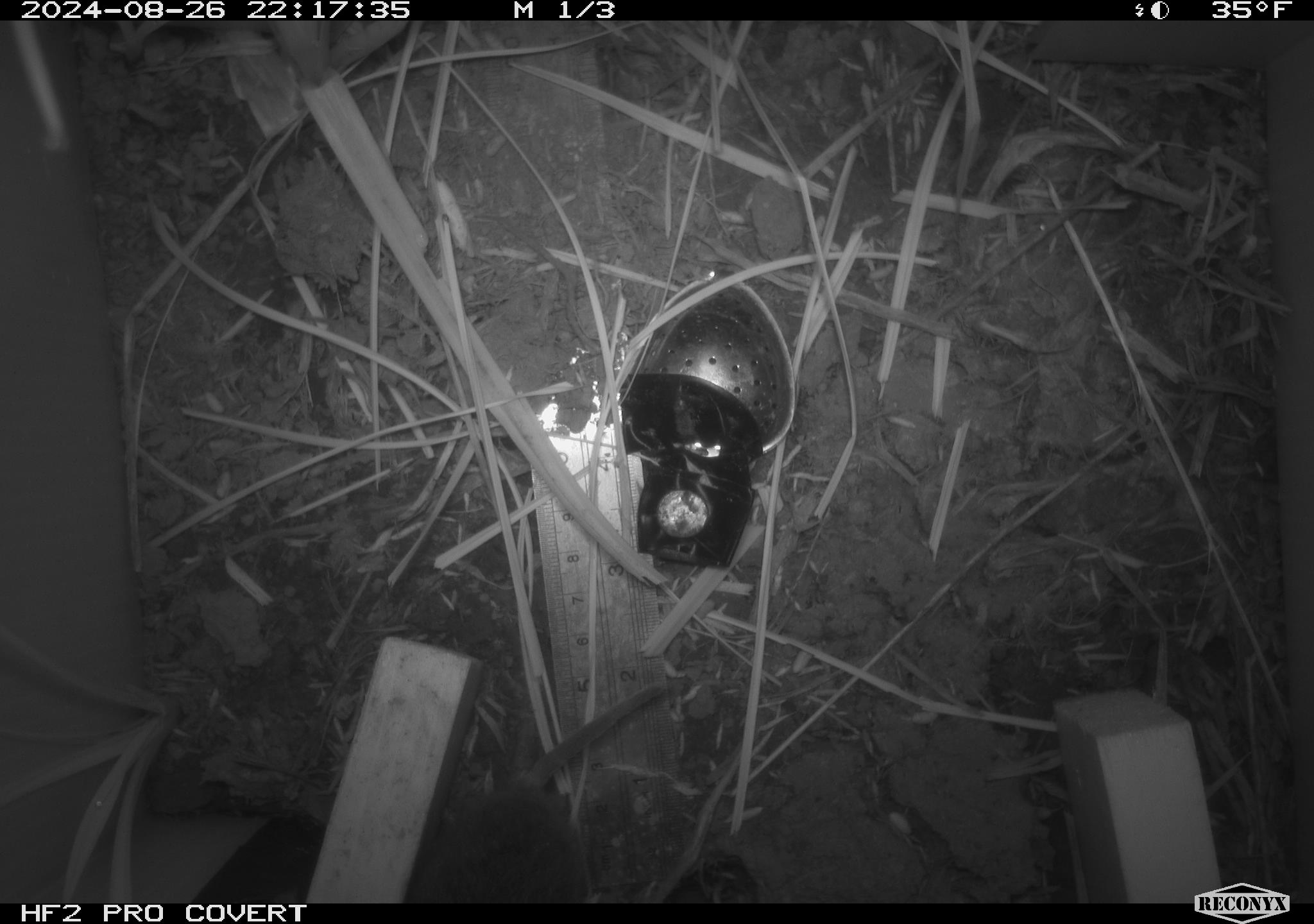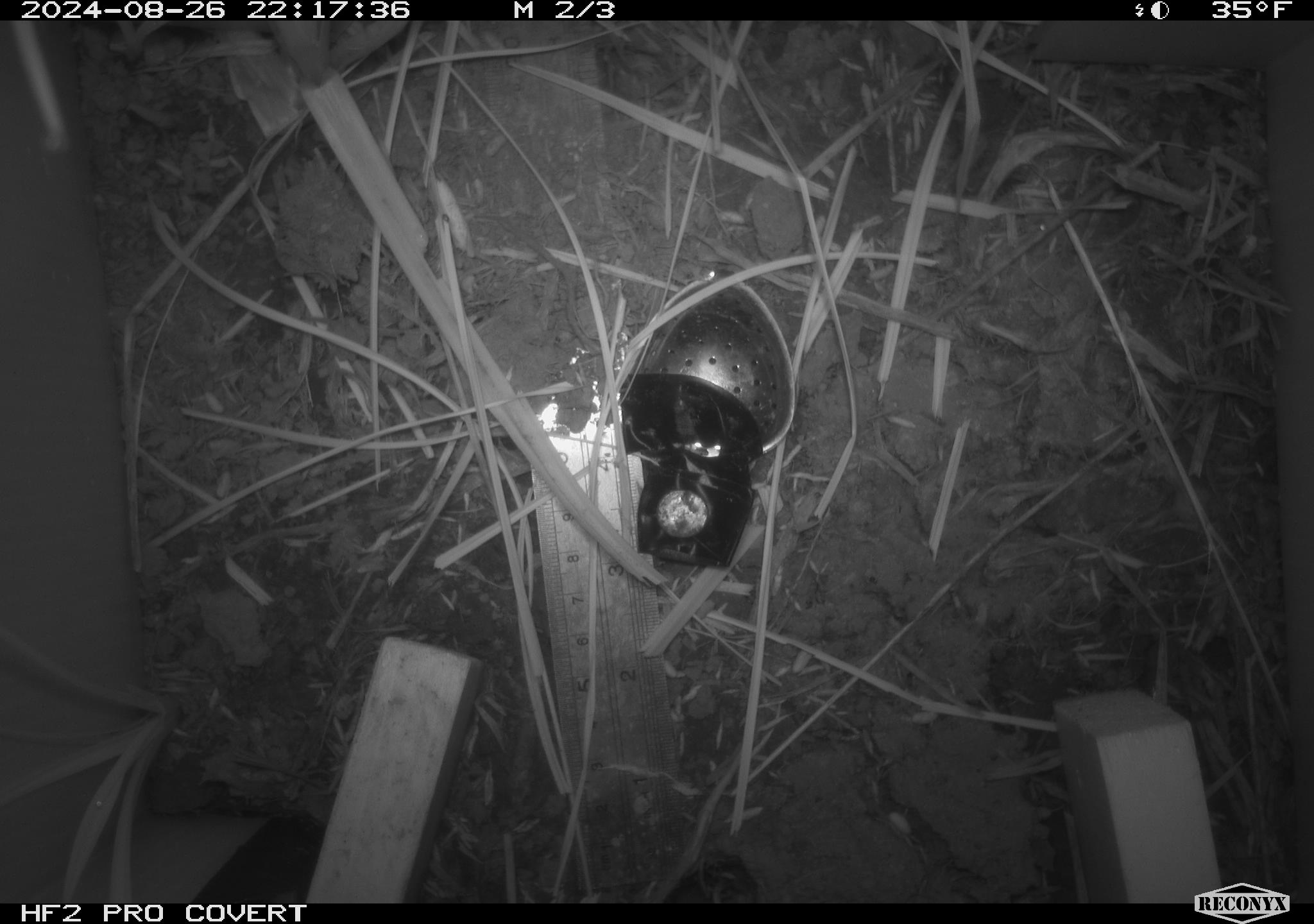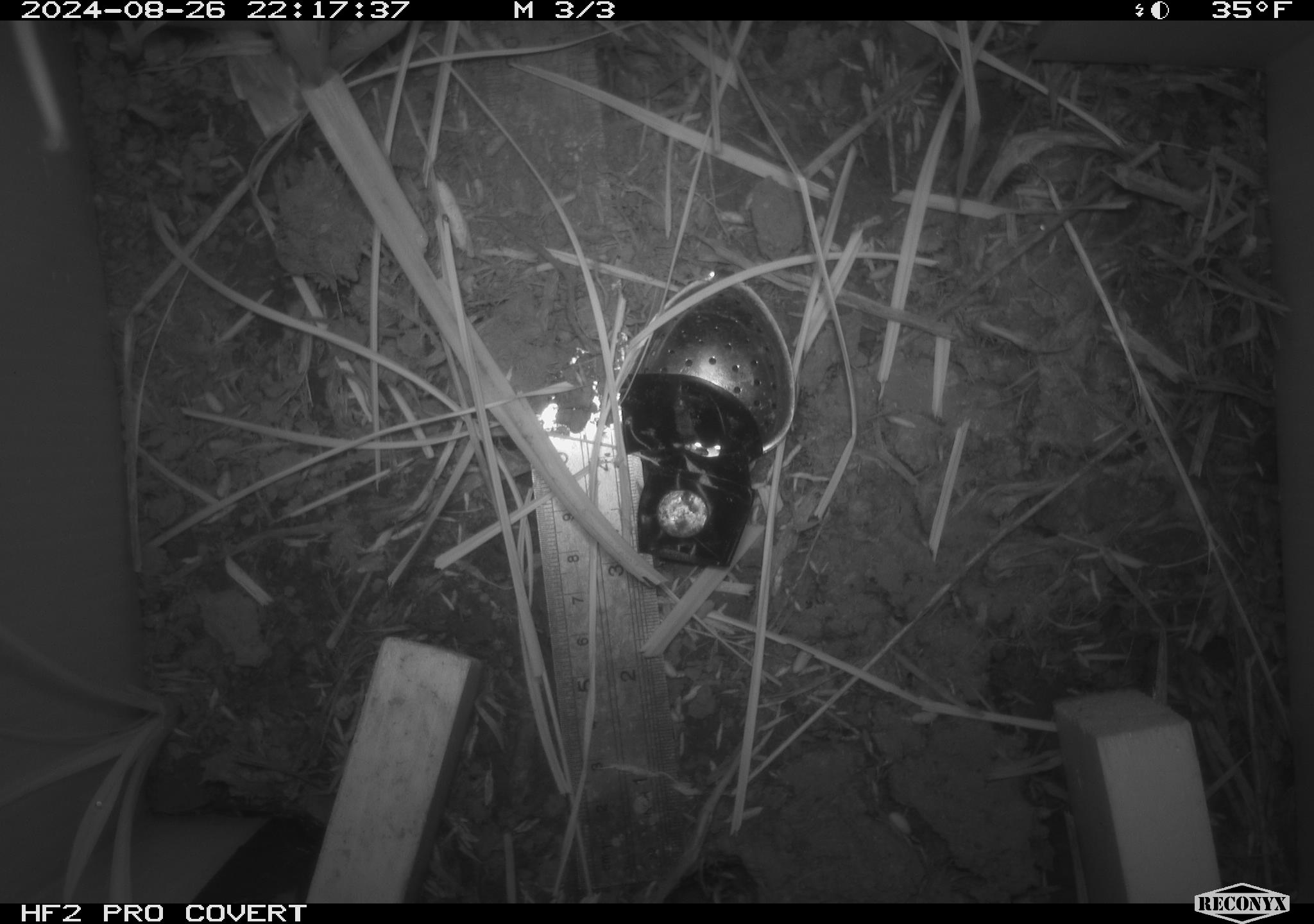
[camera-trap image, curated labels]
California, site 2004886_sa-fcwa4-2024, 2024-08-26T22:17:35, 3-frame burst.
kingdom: Animalia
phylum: Chordata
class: Mammalia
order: Rodentia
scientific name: Rodentia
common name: rodent